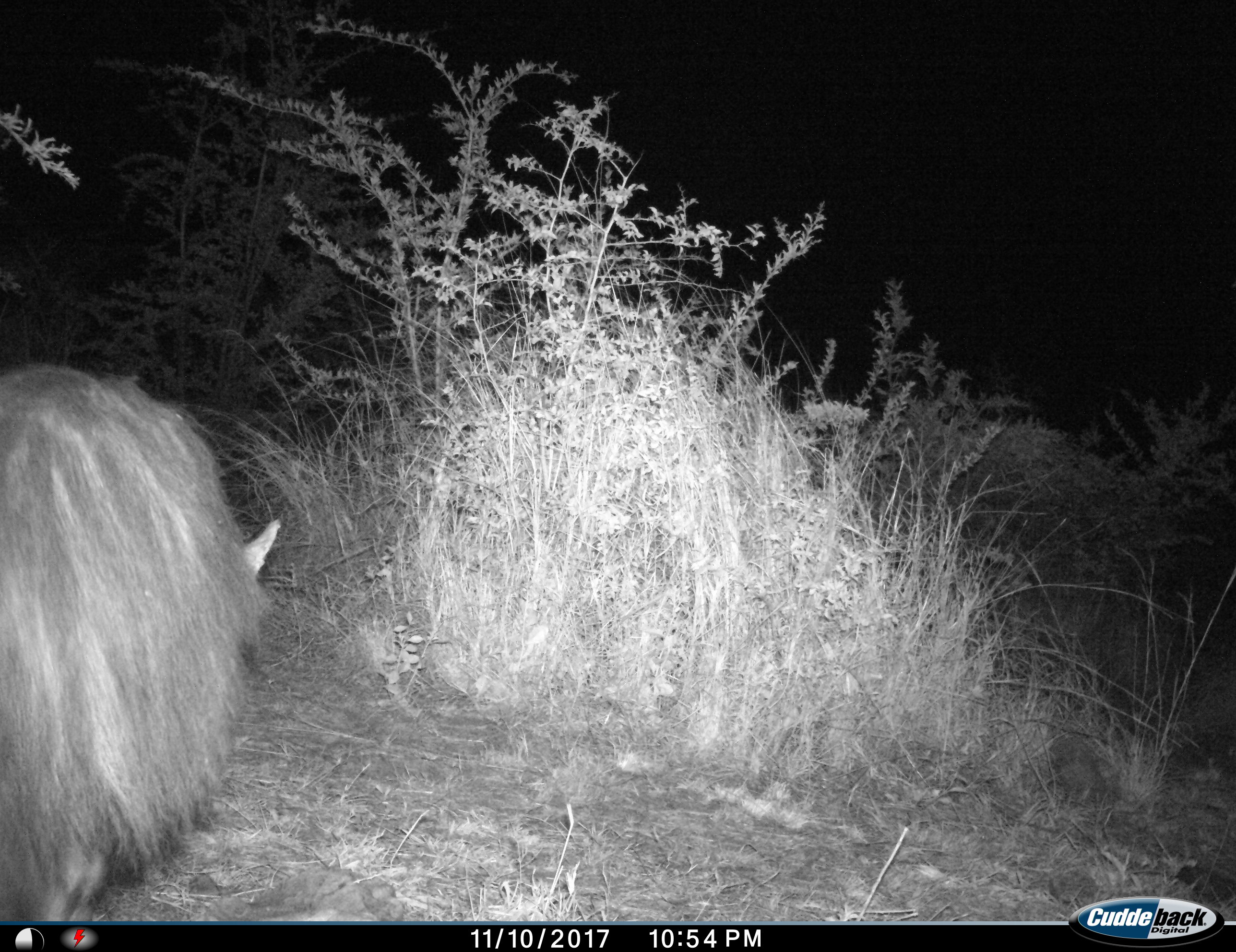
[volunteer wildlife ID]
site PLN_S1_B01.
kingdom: Animalia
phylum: Chordata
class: Mammalia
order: Carnivora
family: Felidae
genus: Panthera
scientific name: Panthera leo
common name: lion male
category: lionmale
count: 1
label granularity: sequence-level